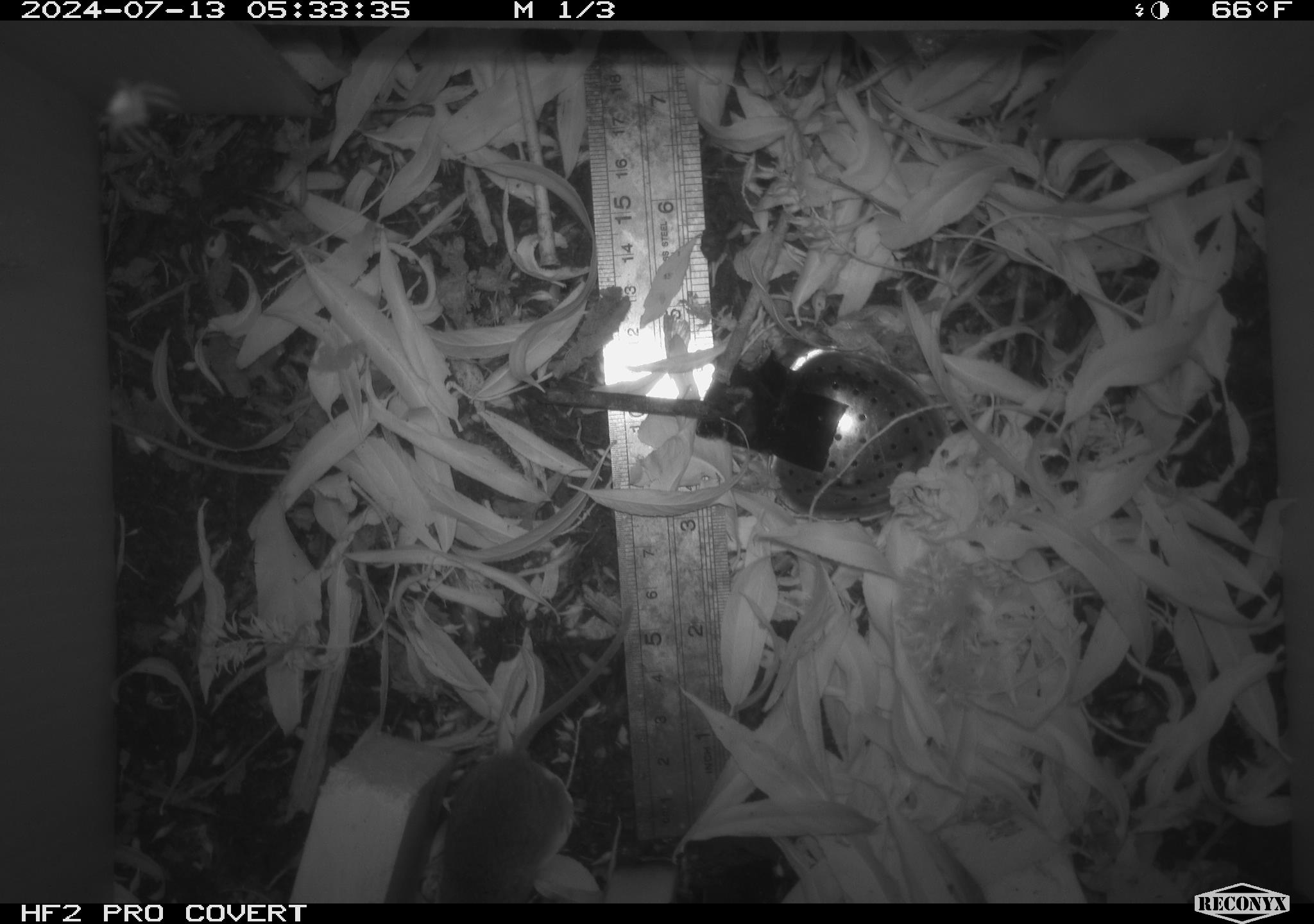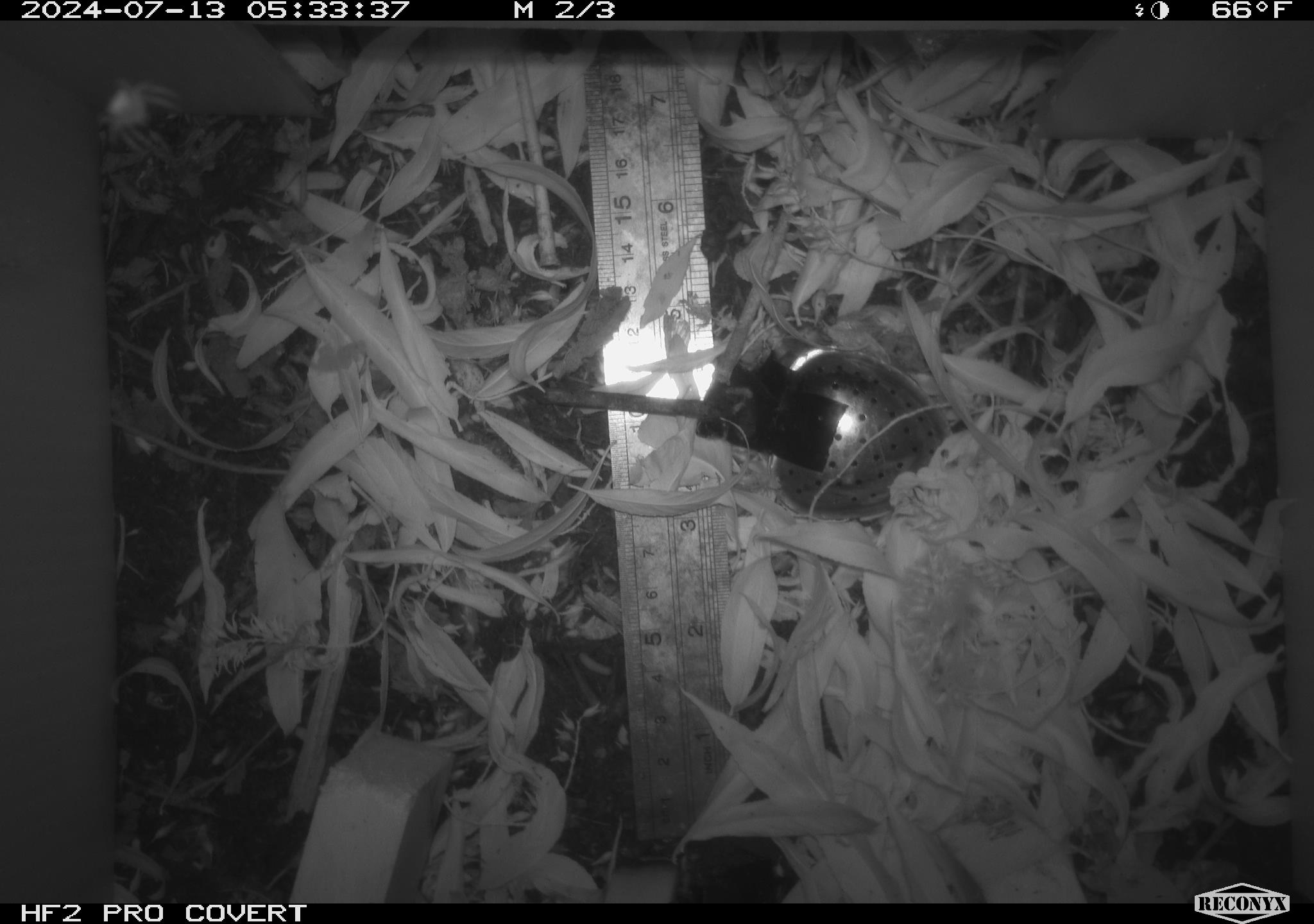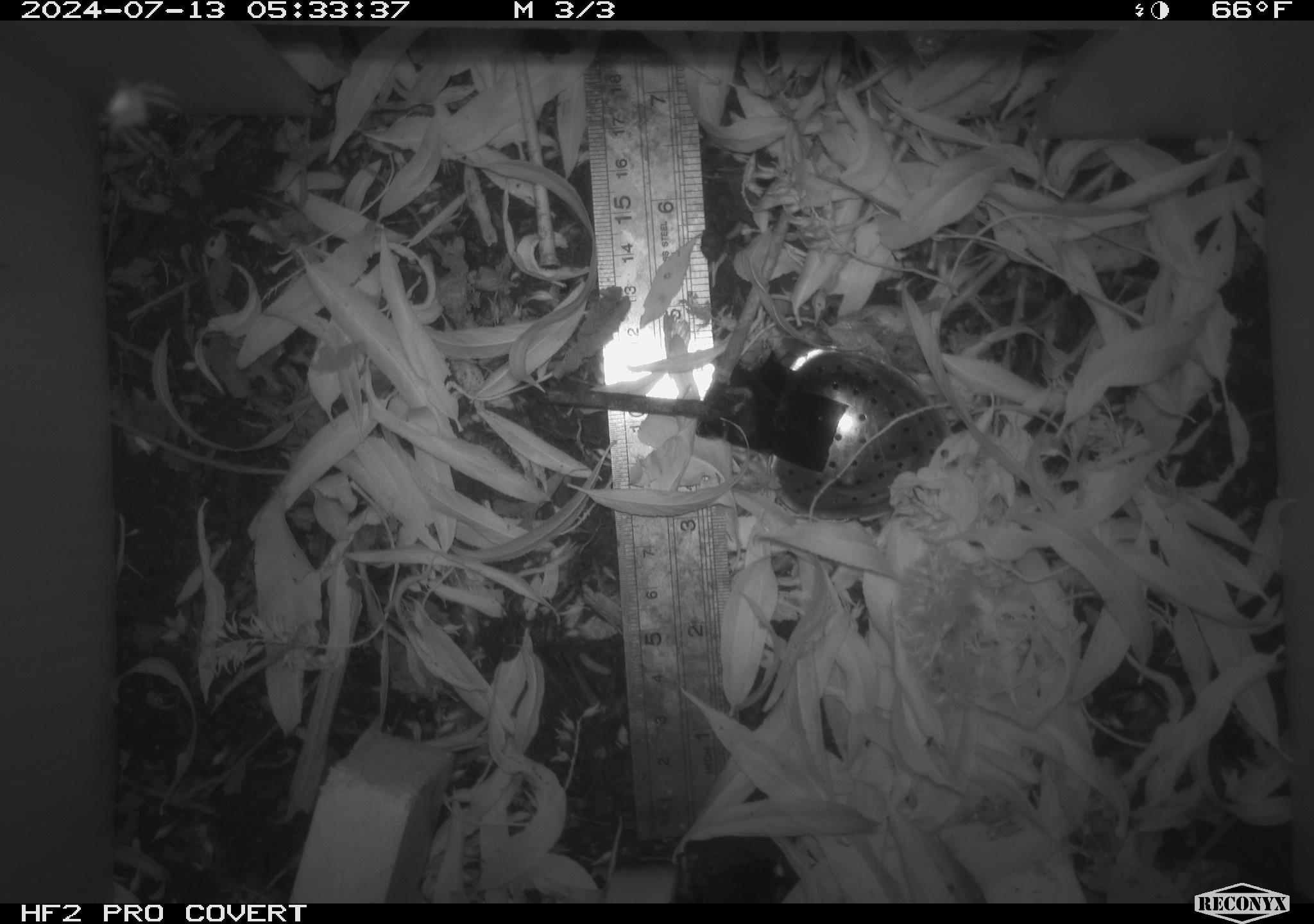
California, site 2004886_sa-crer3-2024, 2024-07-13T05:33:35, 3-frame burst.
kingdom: Animalia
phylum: Chordata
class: Mammalia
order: Rodentia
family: Muridae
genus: Rattus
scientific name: Rattus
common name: rat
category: rattus species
Rattus species (rat) (Rattus).